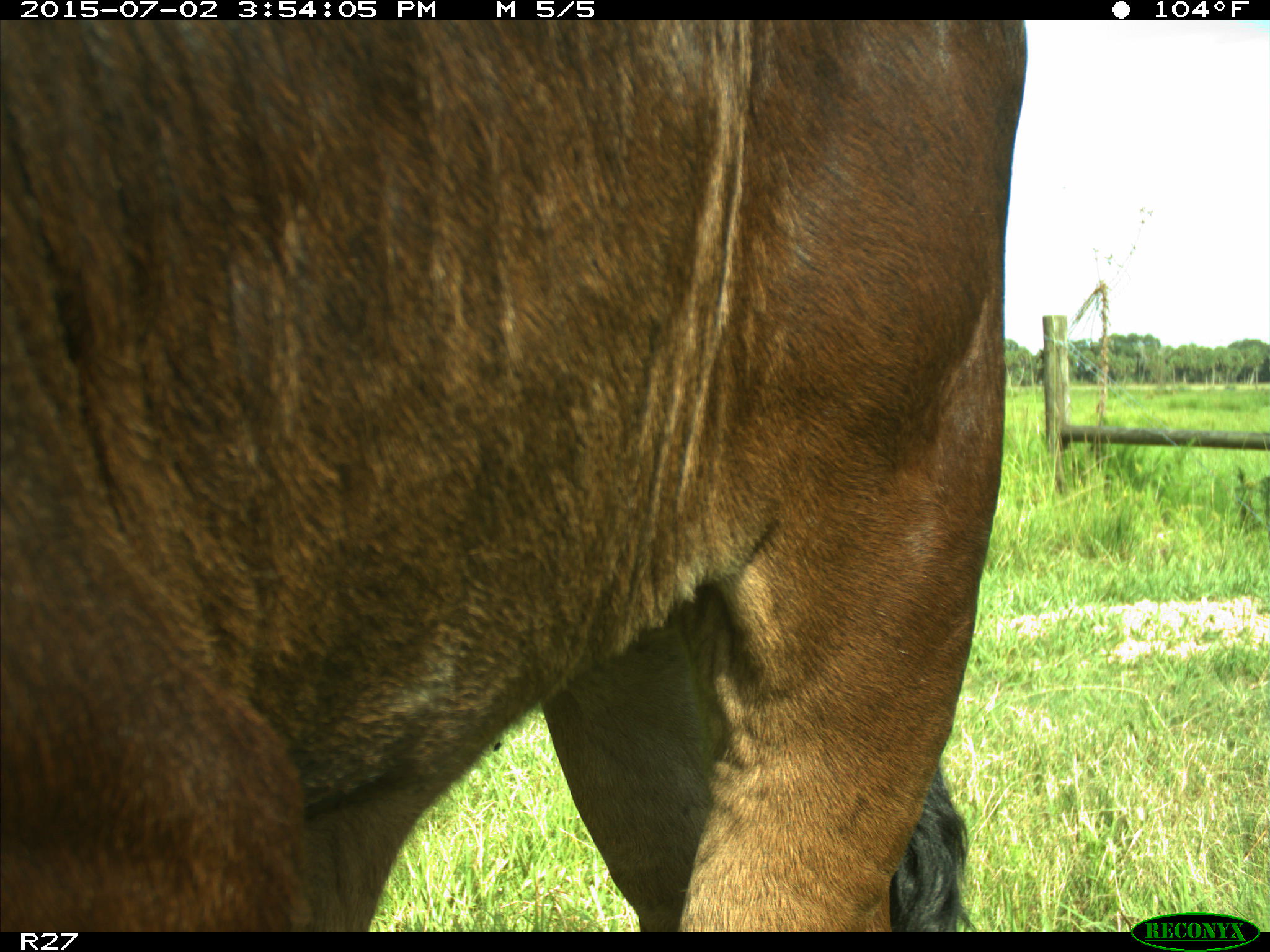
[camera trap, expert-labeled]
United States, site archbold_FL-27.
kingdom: Animalia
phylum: Chordata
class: Mammalia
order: Artiodactyla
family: Bovidae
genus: Bos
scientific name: Bos taurus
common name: domestic cow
Bos taurus (domestic cow).